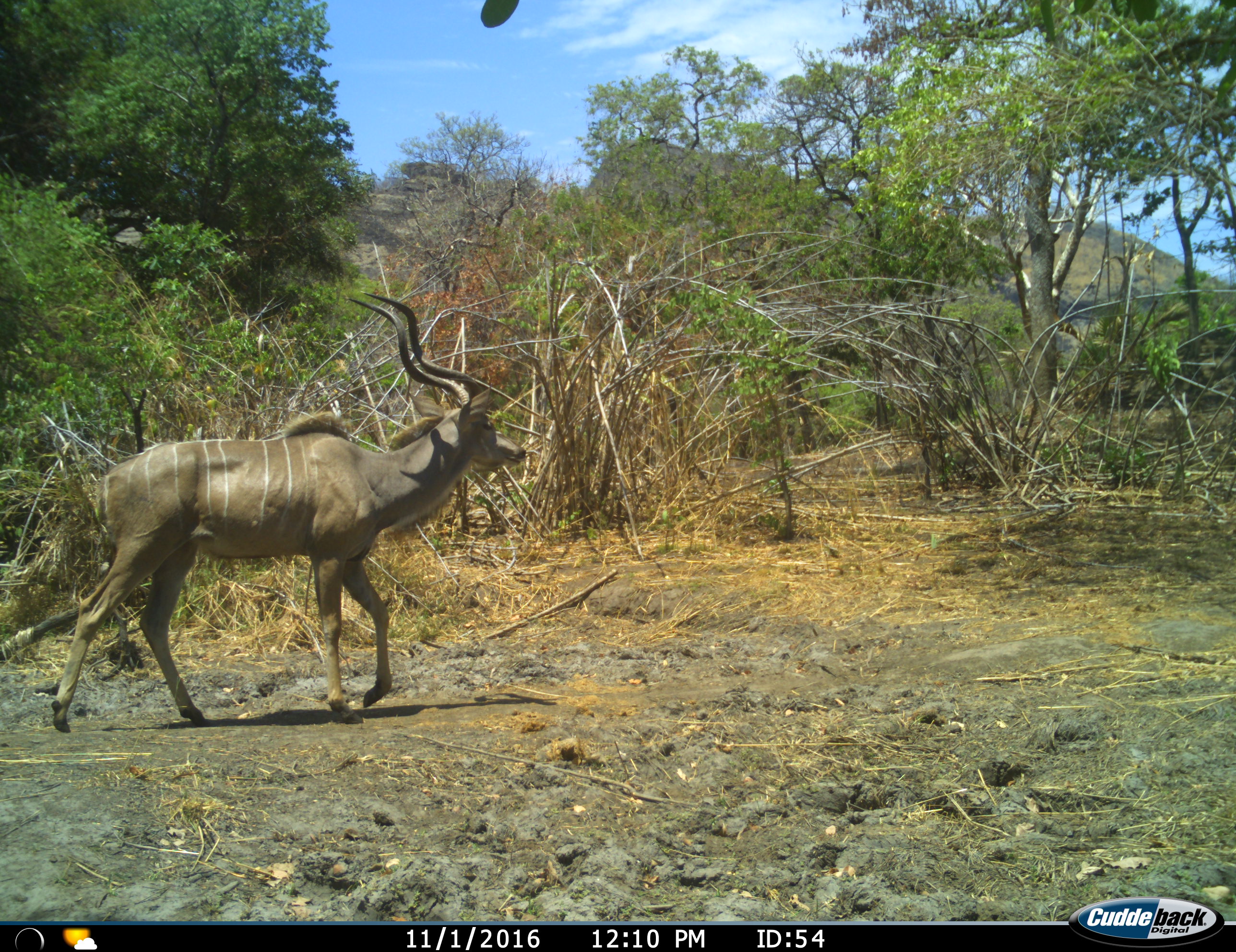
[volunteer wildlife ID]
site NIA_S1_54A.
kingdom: Animalia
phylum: Chordata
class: Mammalia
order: Artiodactyla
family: Bovidae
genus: Tragelaphus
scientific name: Tragelaphus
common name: kudu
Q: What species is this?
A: Kudu (Tragelaphus).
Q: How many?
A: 1.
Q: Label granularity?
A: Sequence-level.